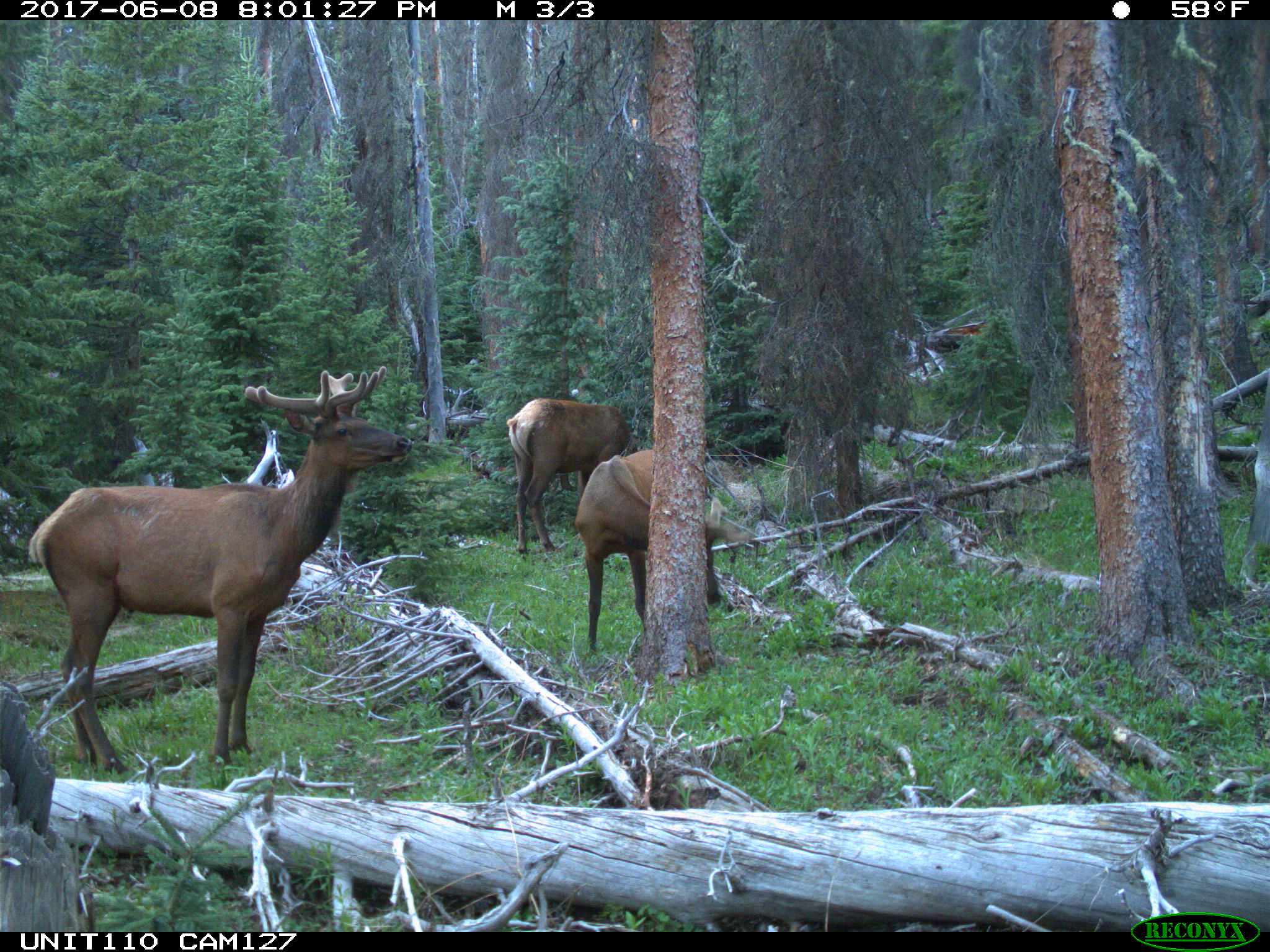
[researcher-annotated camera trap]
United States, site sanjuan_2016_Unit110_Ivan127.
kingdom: Animalia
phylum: Chordata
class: Mammalia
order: Artiodactyla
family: Cervidae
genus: Cervus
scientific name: Cervus elaphus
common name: red deer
Cervus elaphus (red deer).